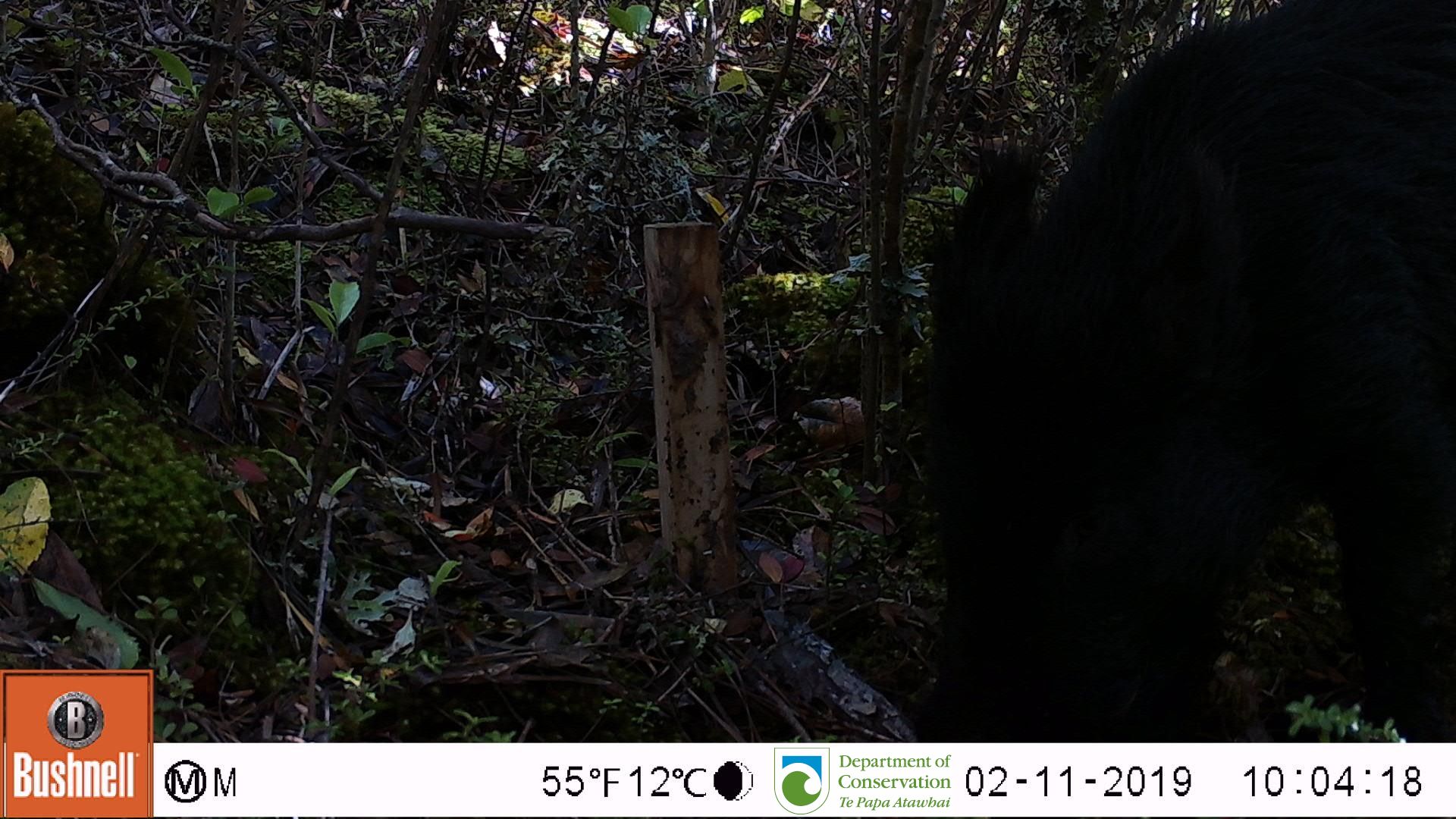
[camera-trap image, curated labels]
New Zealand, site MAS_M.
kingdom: Animalia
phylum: Chordata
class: Mammalia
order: Artiodactyla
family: Suidae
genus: Sus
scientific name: Sus scrofa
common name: pig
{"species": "pig (Sus scrofa)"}